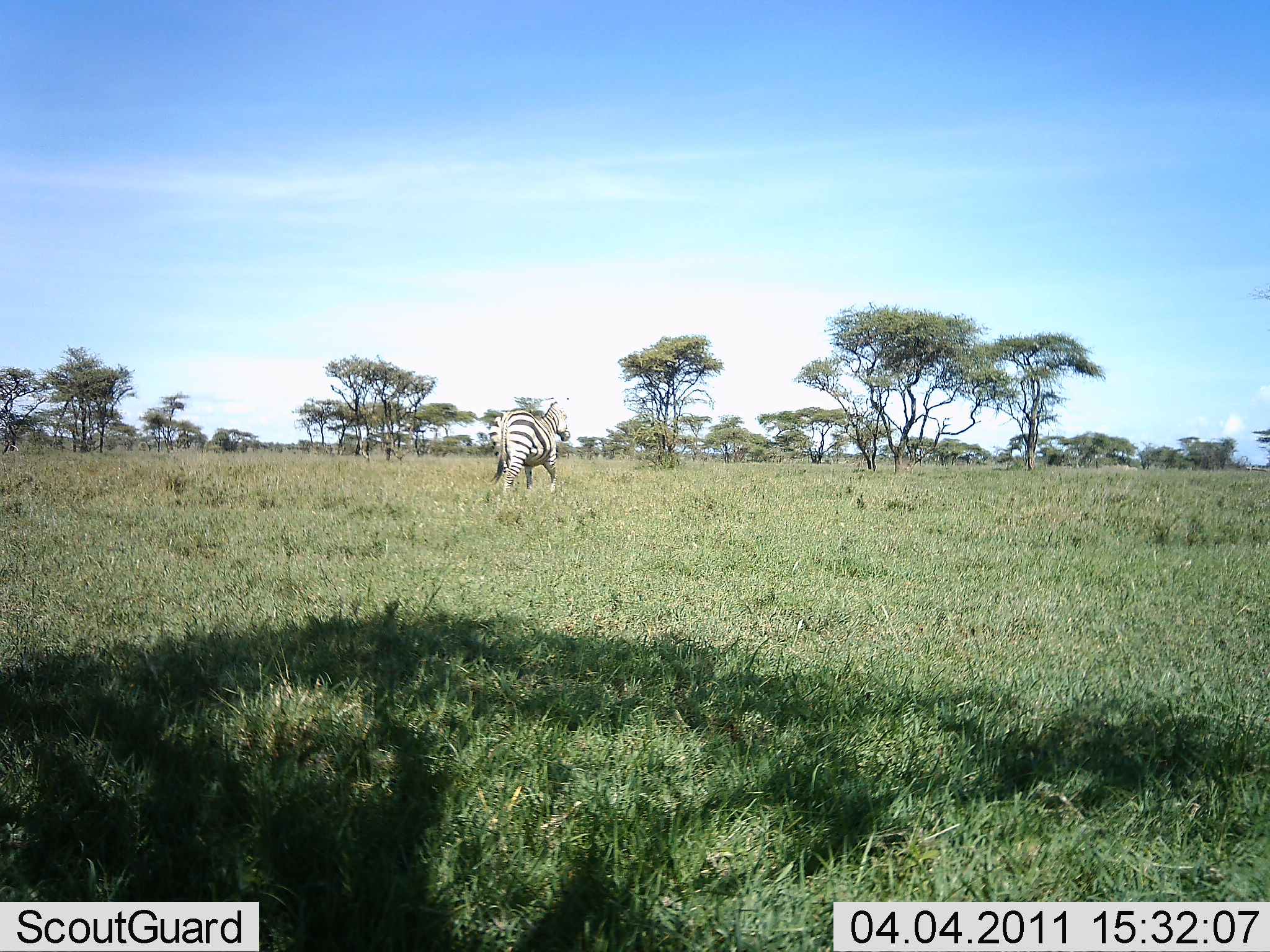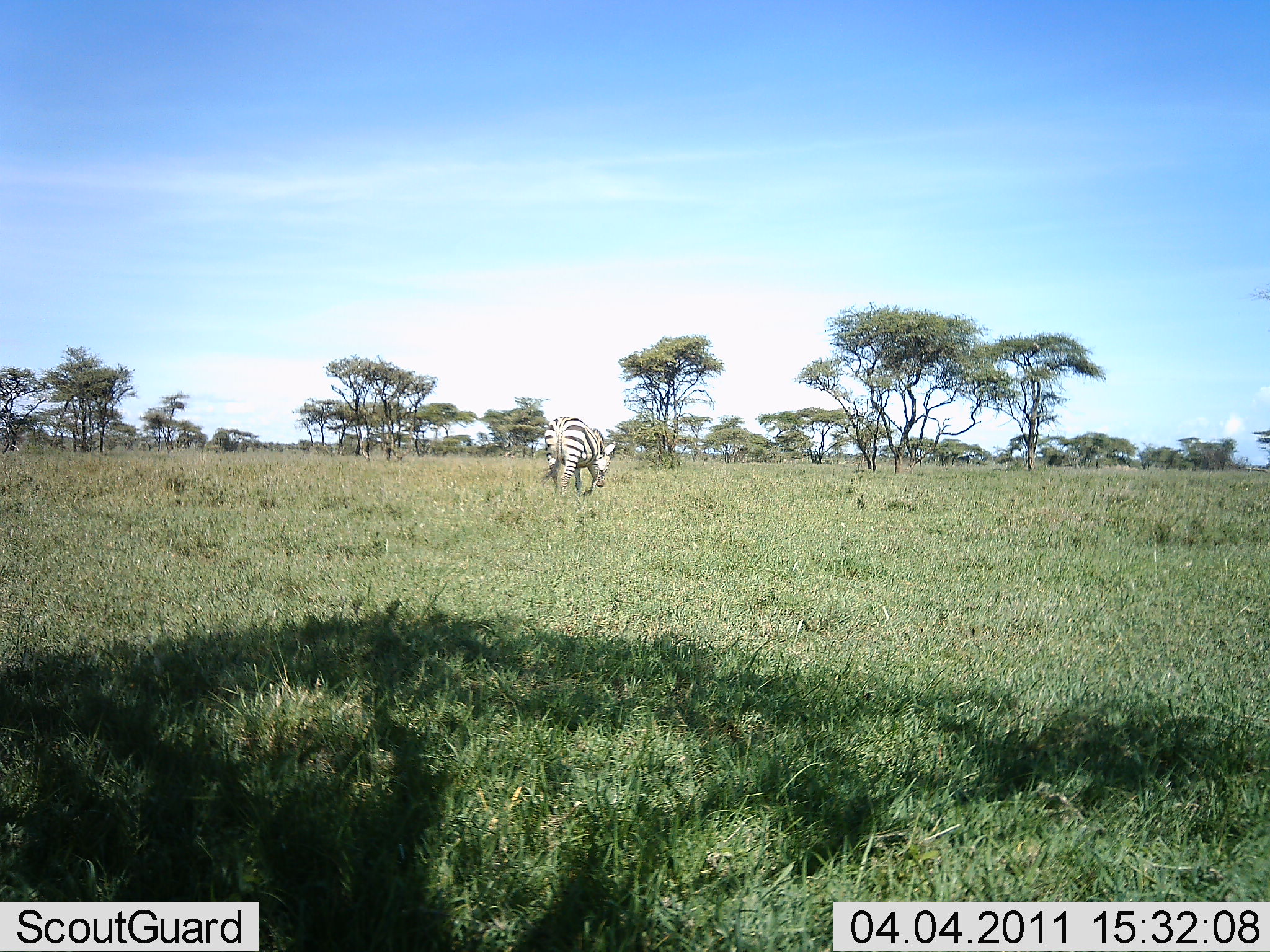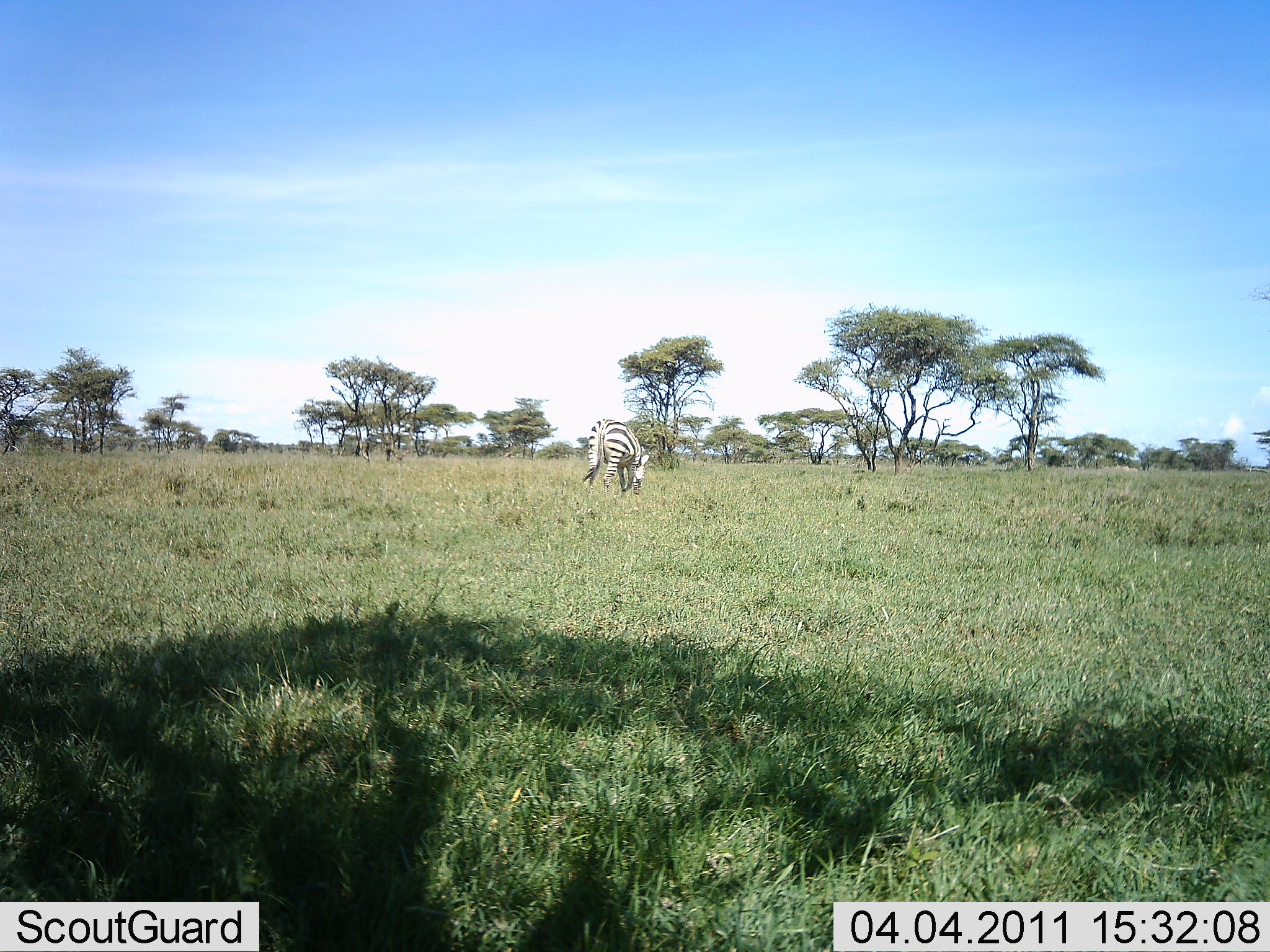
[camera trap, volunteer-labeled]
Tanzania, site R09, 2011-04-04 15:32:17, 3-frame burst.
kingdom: Animalia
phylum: Chordata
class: Mammalia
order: Perissodactyla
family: Equidae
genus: Equus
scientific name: Equus quagga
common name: plains zebra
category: zebra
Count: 1.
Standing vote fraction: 0%.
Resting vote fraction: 0%.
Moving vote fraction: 91%.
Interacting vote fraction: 0%.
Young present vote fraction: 0%.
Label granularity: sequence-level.